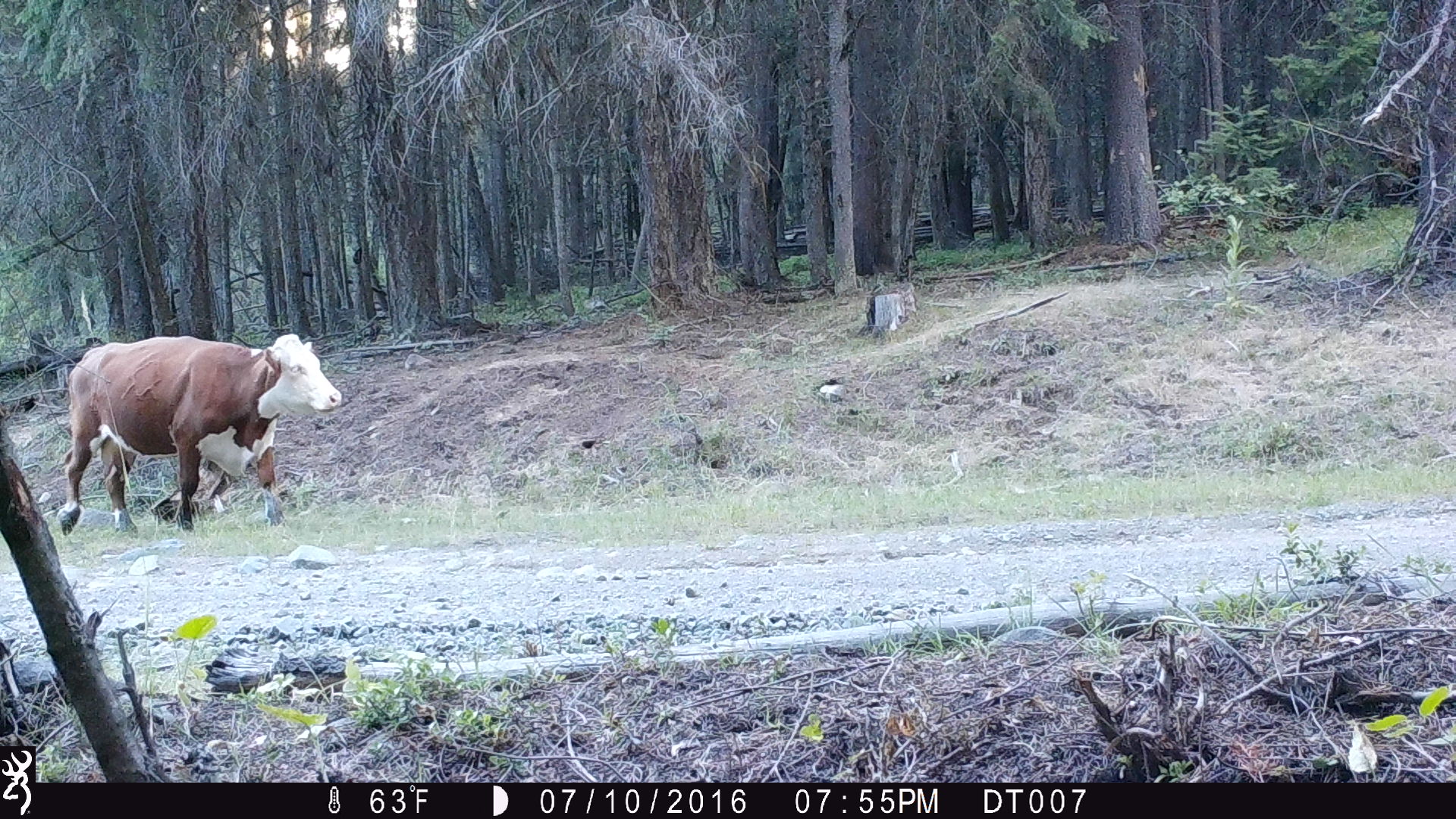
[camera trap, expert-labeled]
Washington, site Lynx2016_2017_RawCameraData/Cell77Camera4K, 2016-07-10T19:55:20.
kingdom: Animalia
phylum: Chordata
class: Mammalia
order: Artiodactyla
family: Bovidae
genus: Bos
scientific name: Bos taurus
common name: domestic cattle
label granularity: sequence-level